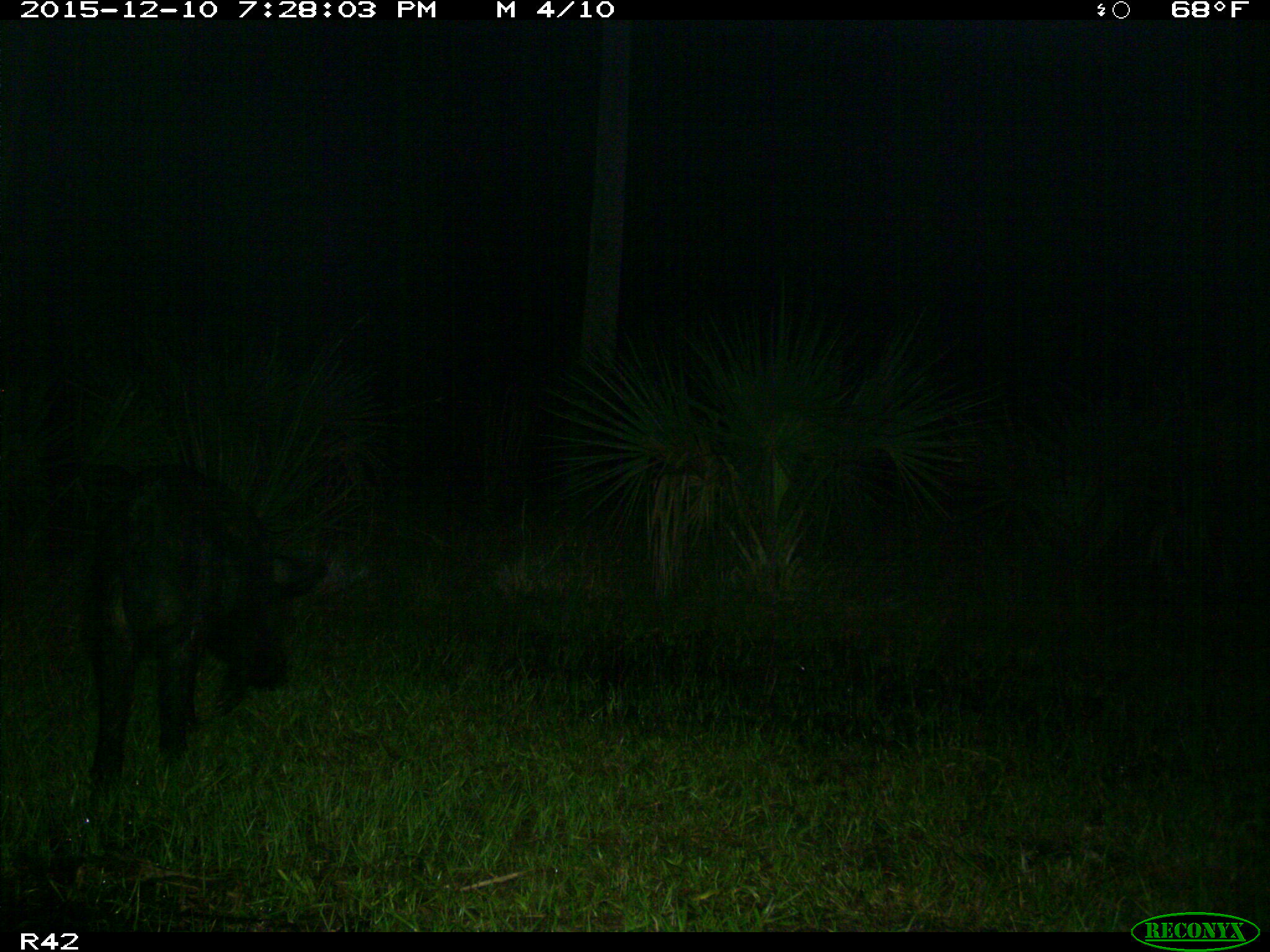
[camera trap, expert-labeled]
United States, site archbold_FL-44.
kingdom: Animalia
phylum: Chordata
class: Mammalia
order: Artiodactyla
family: Suidae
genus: Sus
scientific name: Sus scrofa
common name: wild boar